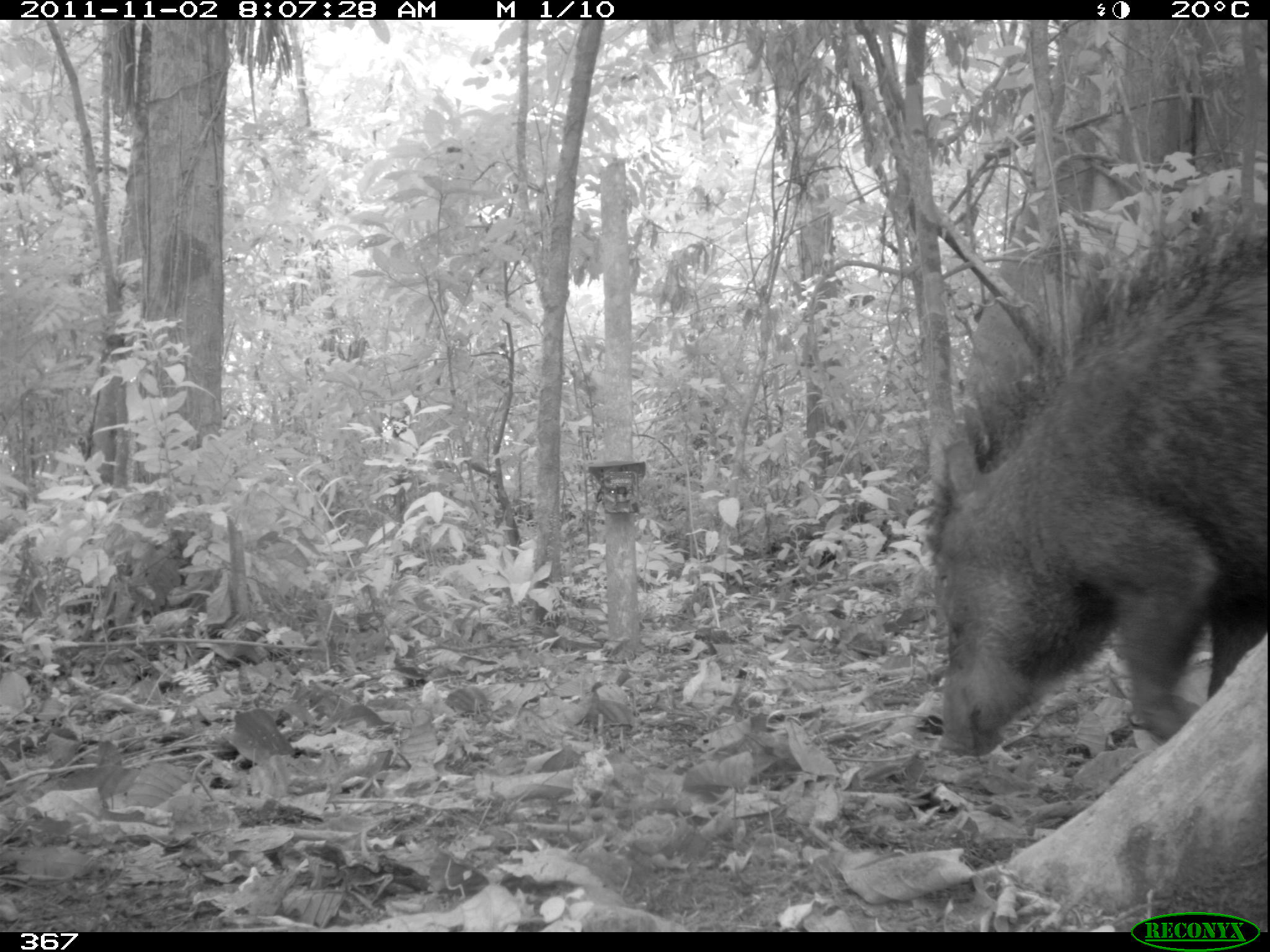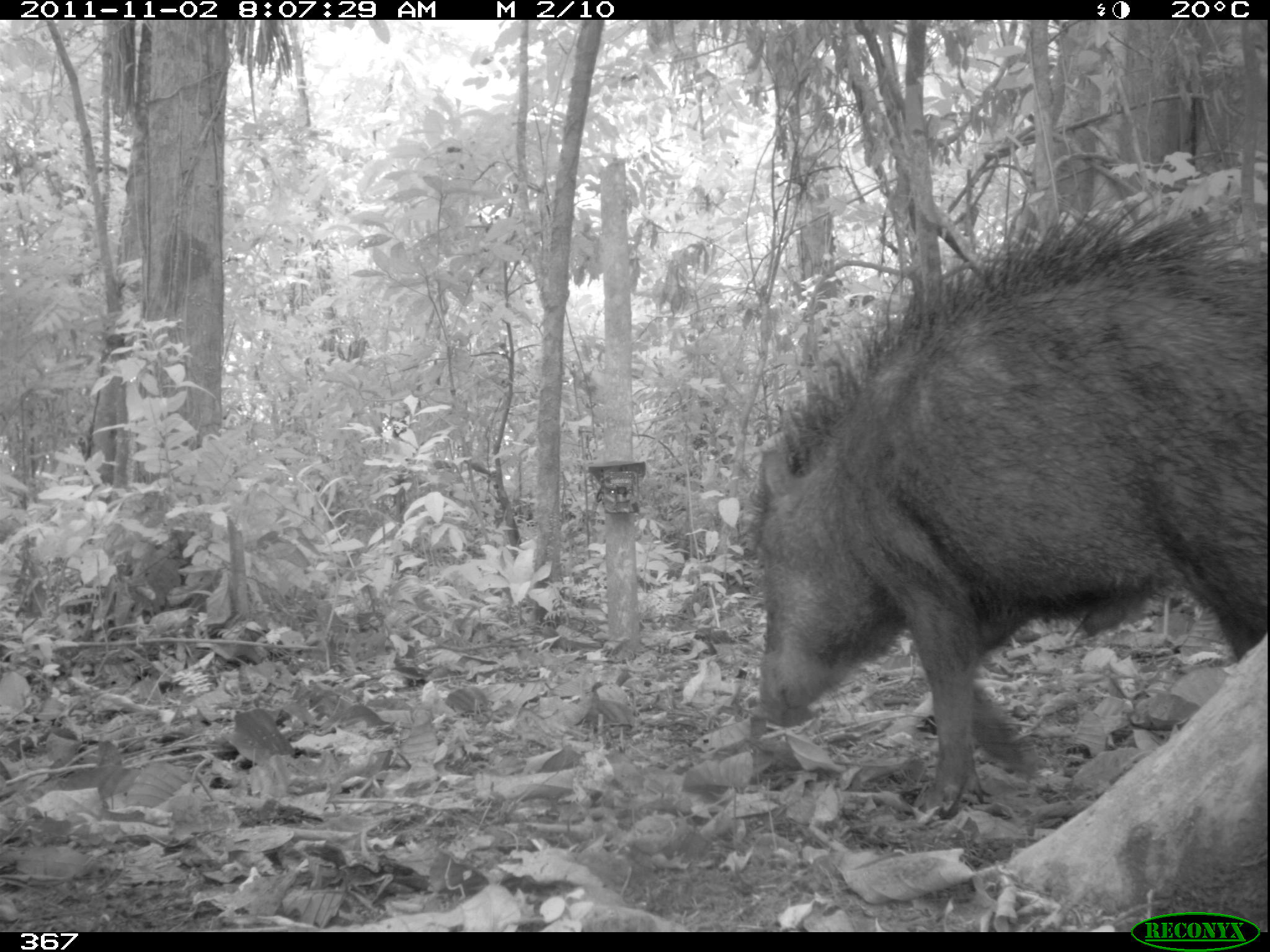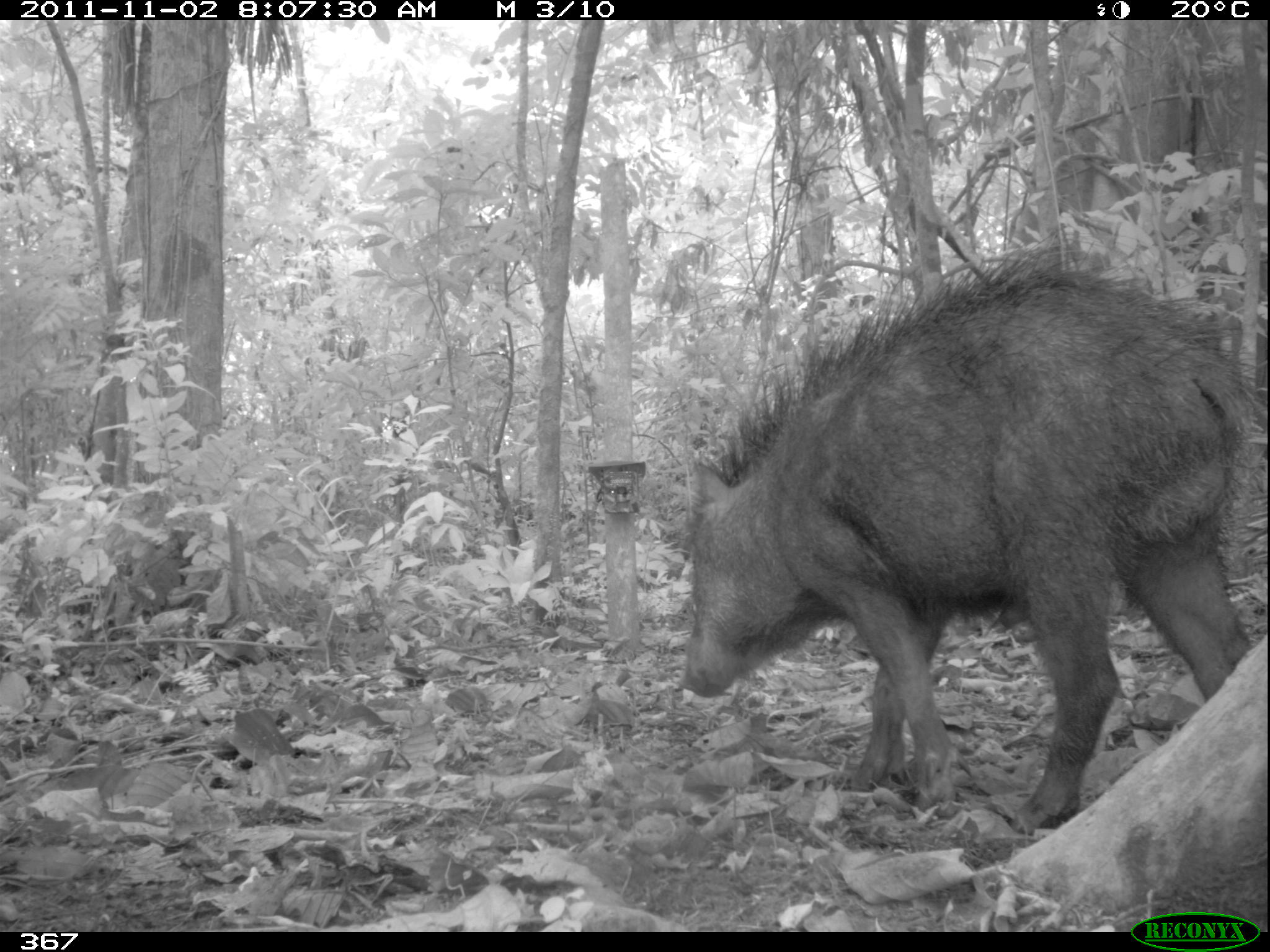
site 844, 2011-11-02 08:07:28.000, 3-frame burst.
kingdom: Animalia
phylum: Chordata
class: Mammalia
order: Artiodactyla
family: Tayassuidae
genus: Tayassu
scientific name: Tayassu pecari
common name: white-lipped peccary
Tayassu pecari (white-lipped peccary).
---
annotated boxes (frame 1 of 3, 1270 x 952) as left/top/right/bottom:
tayassu pecari: 927/229/1270/758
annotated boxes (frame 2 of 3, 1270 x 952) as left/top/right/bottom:
tayassu pecari: 754/188/1270/811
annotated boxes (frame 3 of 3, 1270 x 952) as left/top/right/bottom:
tayassu pecari: 676/237/1252/829